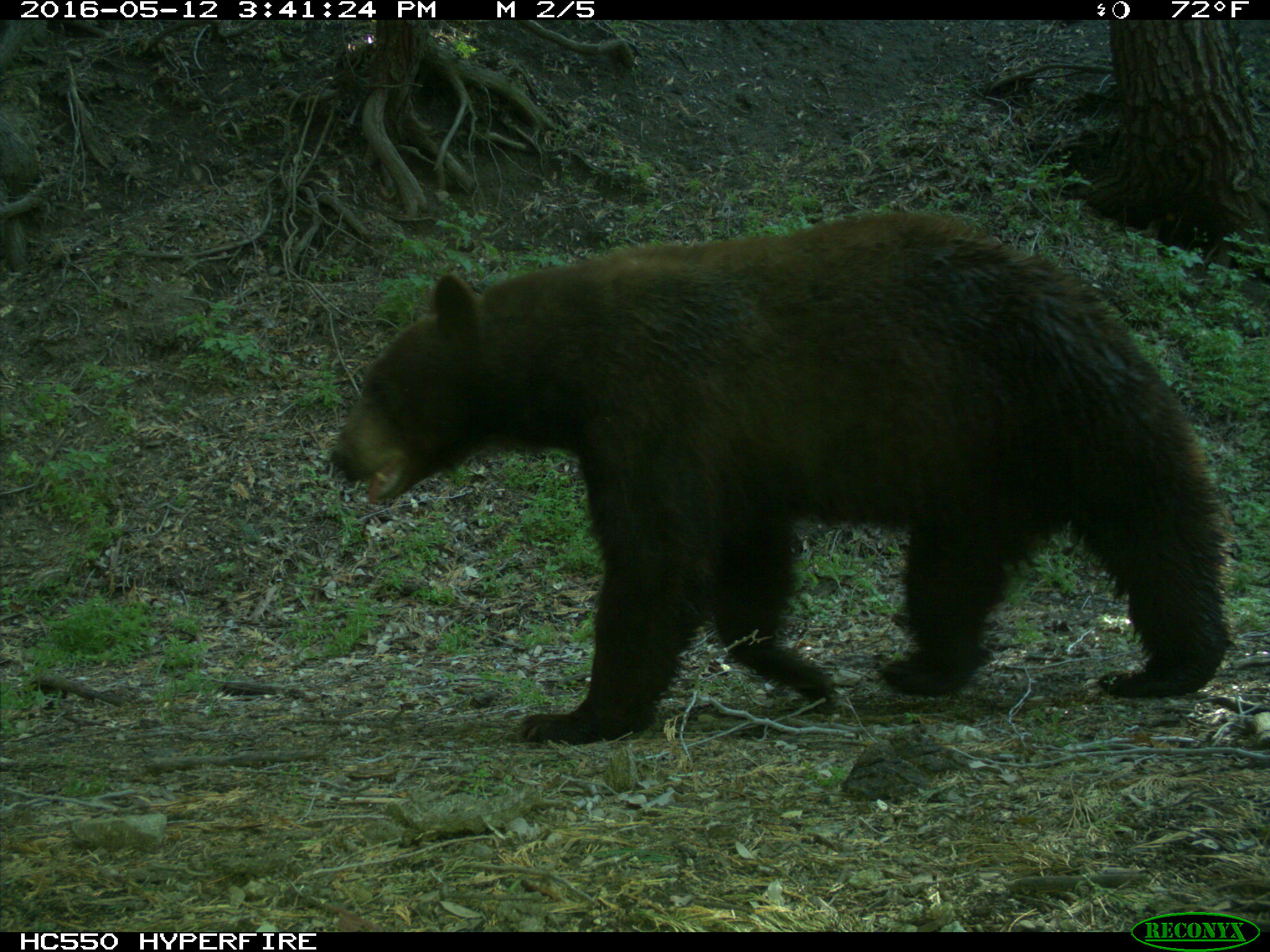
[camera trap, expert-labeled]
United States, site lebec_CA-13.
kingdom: Animalia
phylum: Chordata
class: Mammalia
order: Carnivora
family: Ursidae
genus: Ursus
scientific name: Ursus americanus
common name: american black bear